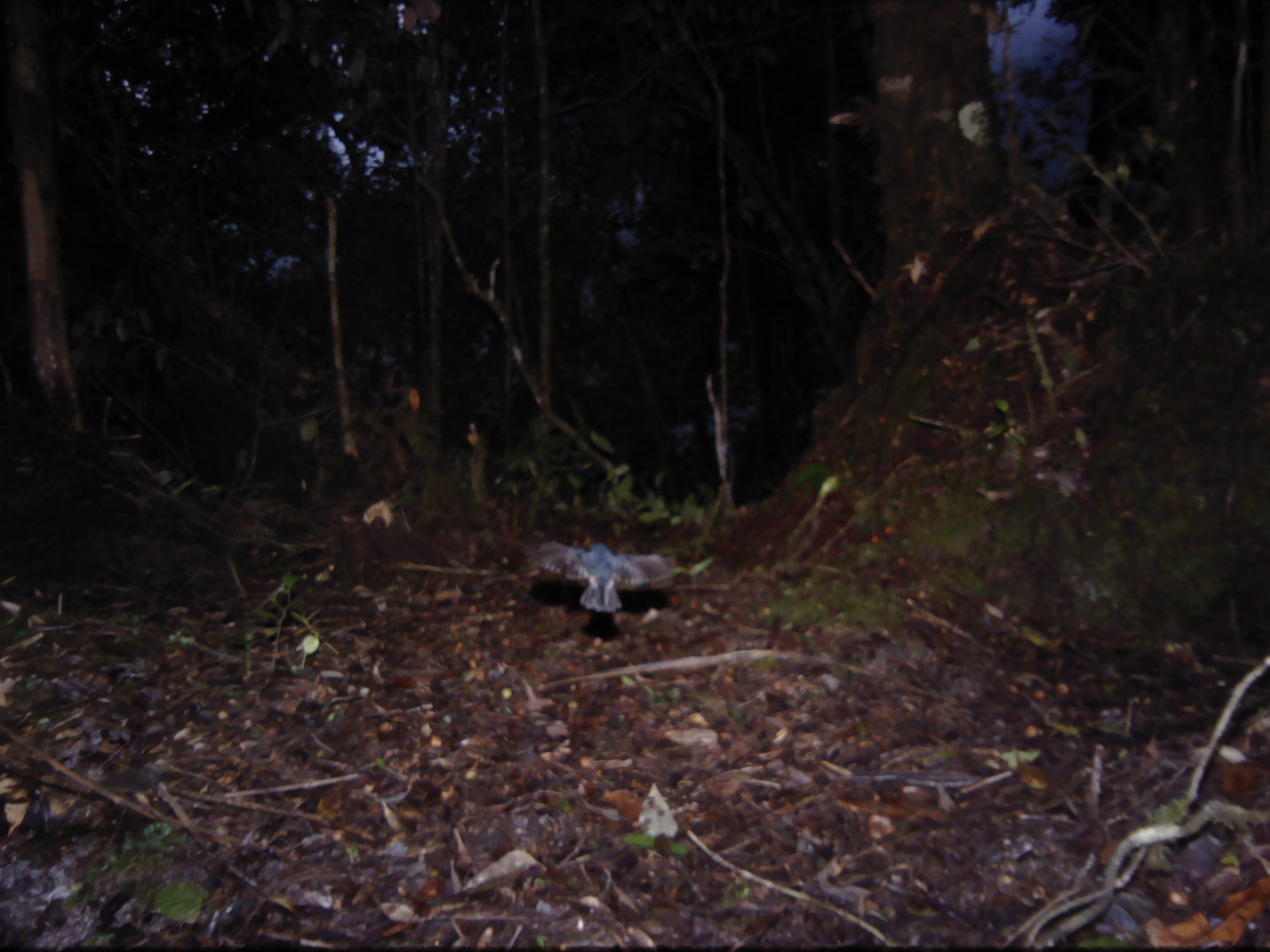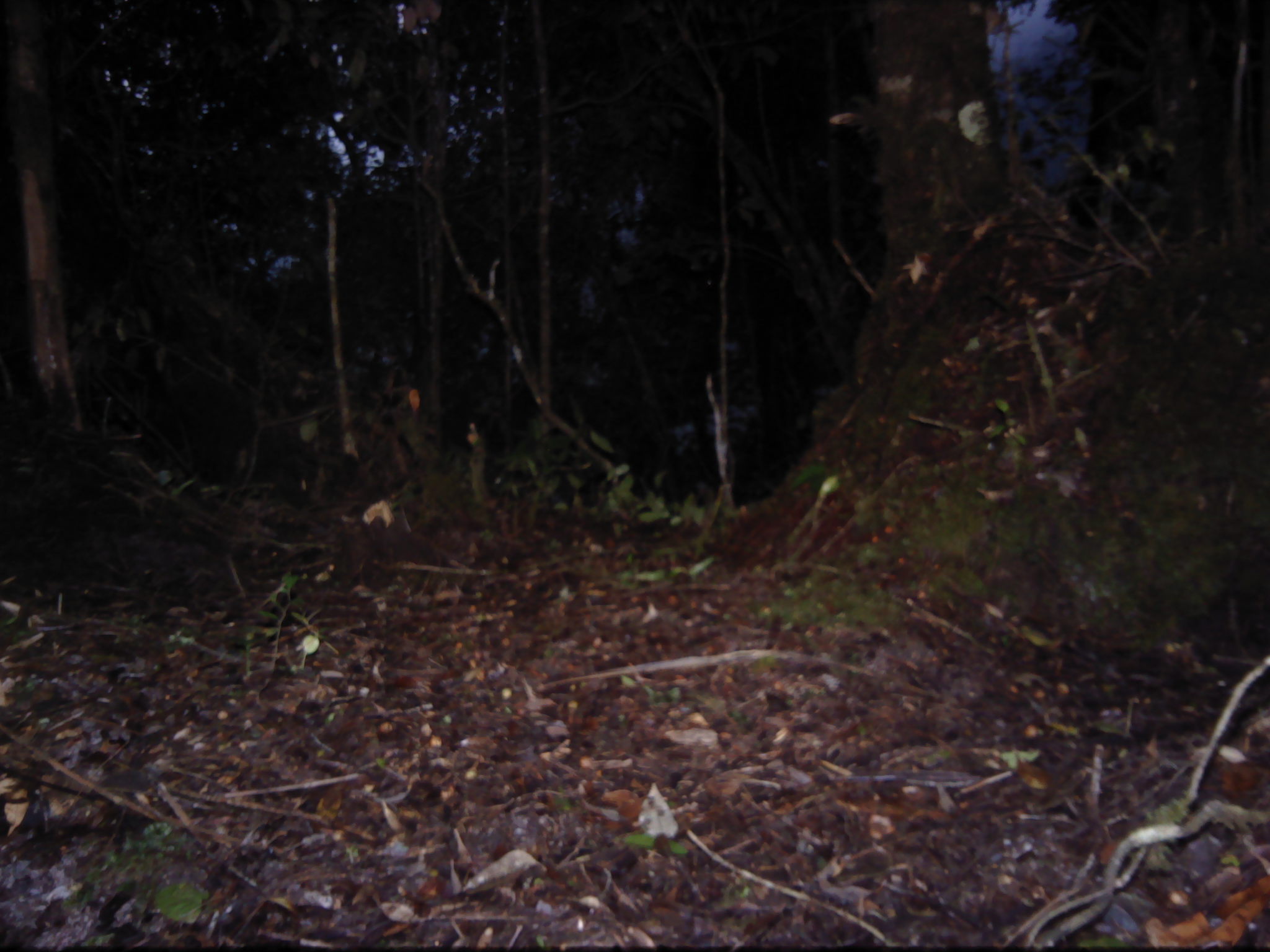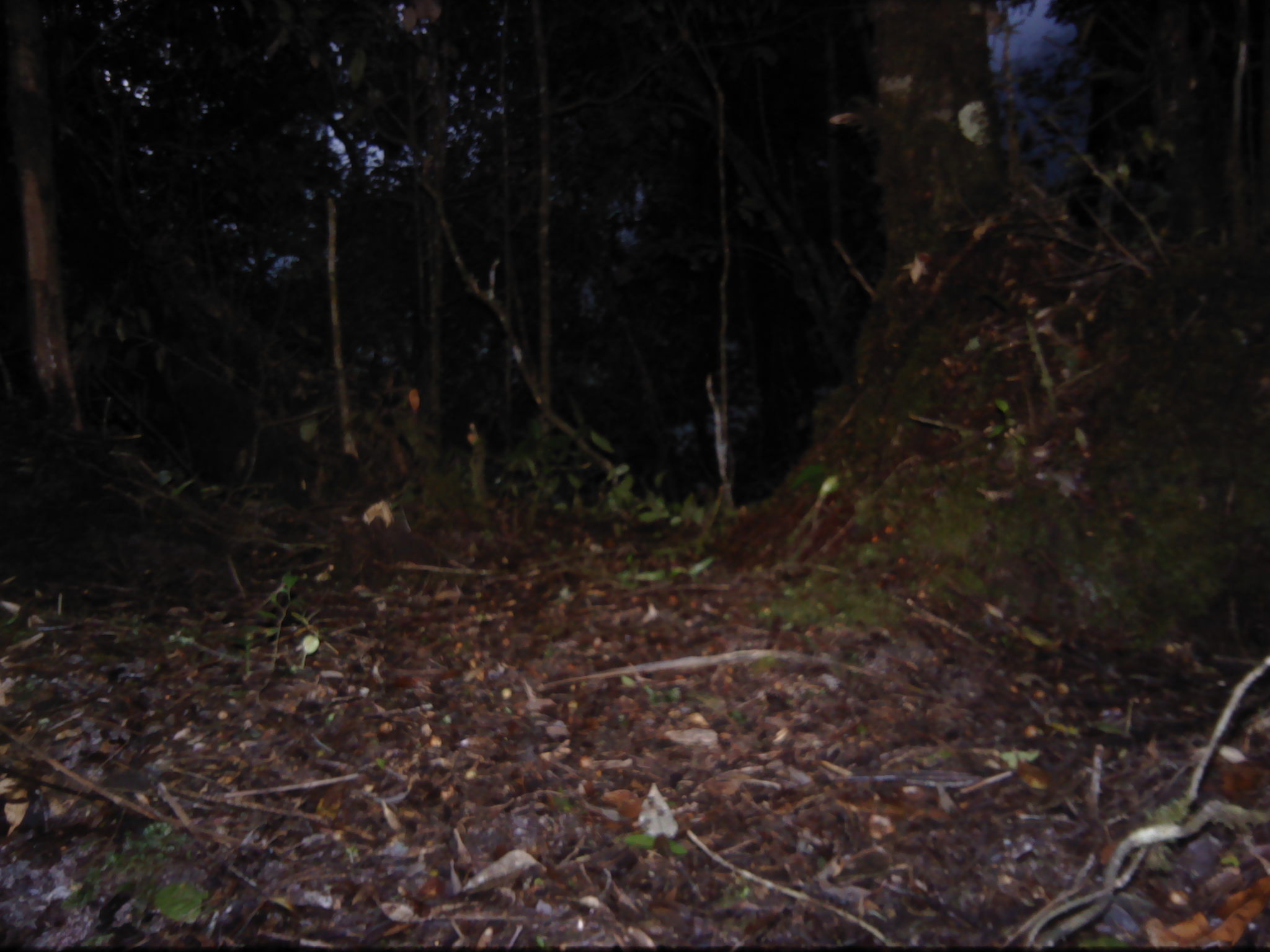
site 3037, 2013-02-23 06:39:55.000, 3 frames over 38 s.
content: unidentified animal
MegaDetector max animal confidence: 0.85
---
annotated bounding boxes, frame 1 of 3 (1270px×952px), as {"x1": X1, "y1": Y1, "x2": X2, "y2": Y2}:
unknown: {"x1": 525, "y1": 539, "x2": 672, "y2": 612}